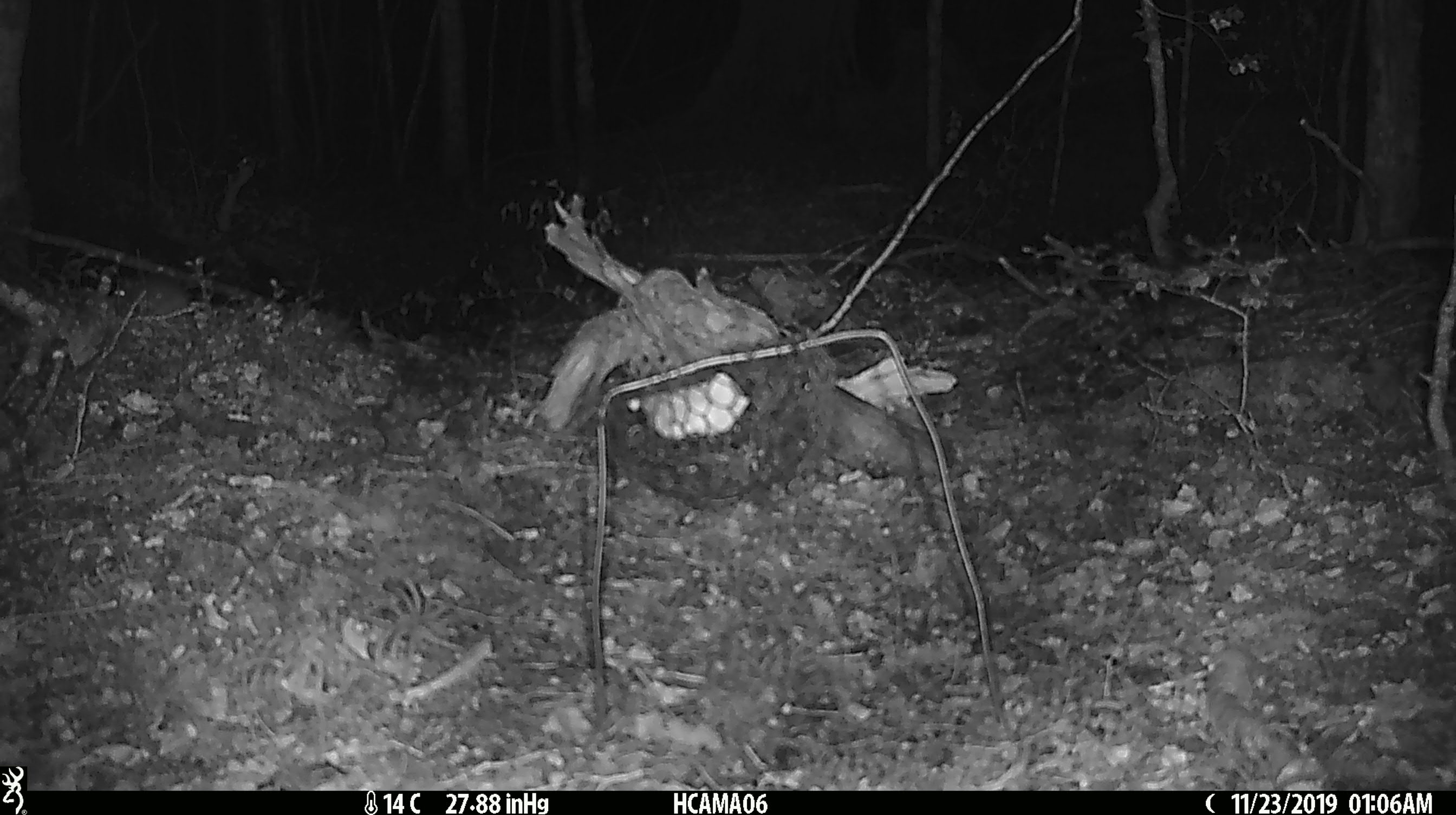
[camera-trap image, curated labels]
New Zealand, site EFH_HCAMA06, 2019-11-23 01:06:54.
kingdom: Animalia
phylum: Chordata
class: Mammalia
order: Rodentia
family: Muridae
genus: Mus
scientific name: Mus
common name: mouse